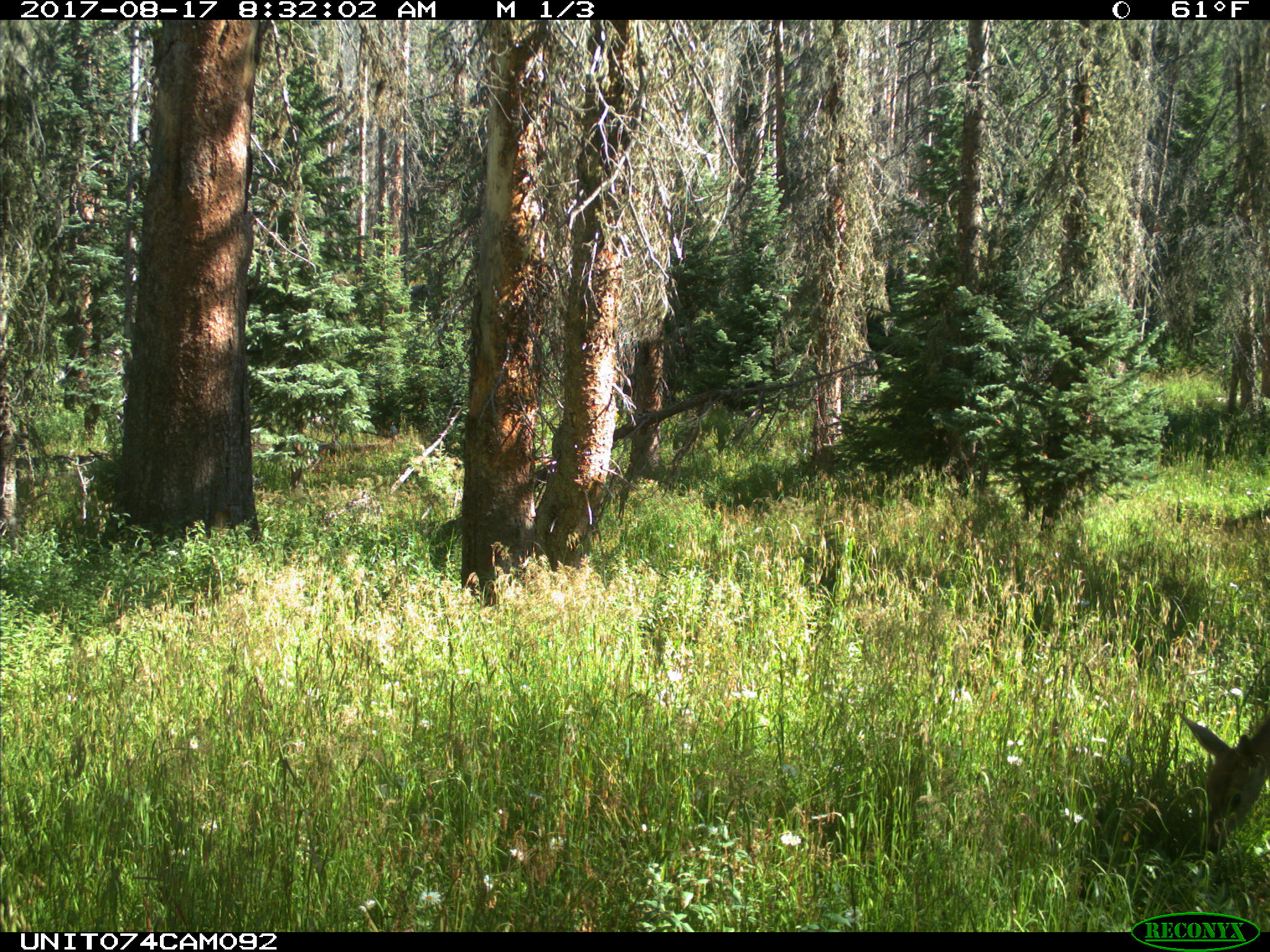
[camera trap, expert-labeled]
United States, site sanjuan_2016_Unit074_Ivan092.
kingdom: Animalia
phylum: Chordata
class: Mammalia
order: Artiodactyla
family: Cervidae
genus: Odocoileus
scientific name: Odocoileus hemionus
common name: mule deer